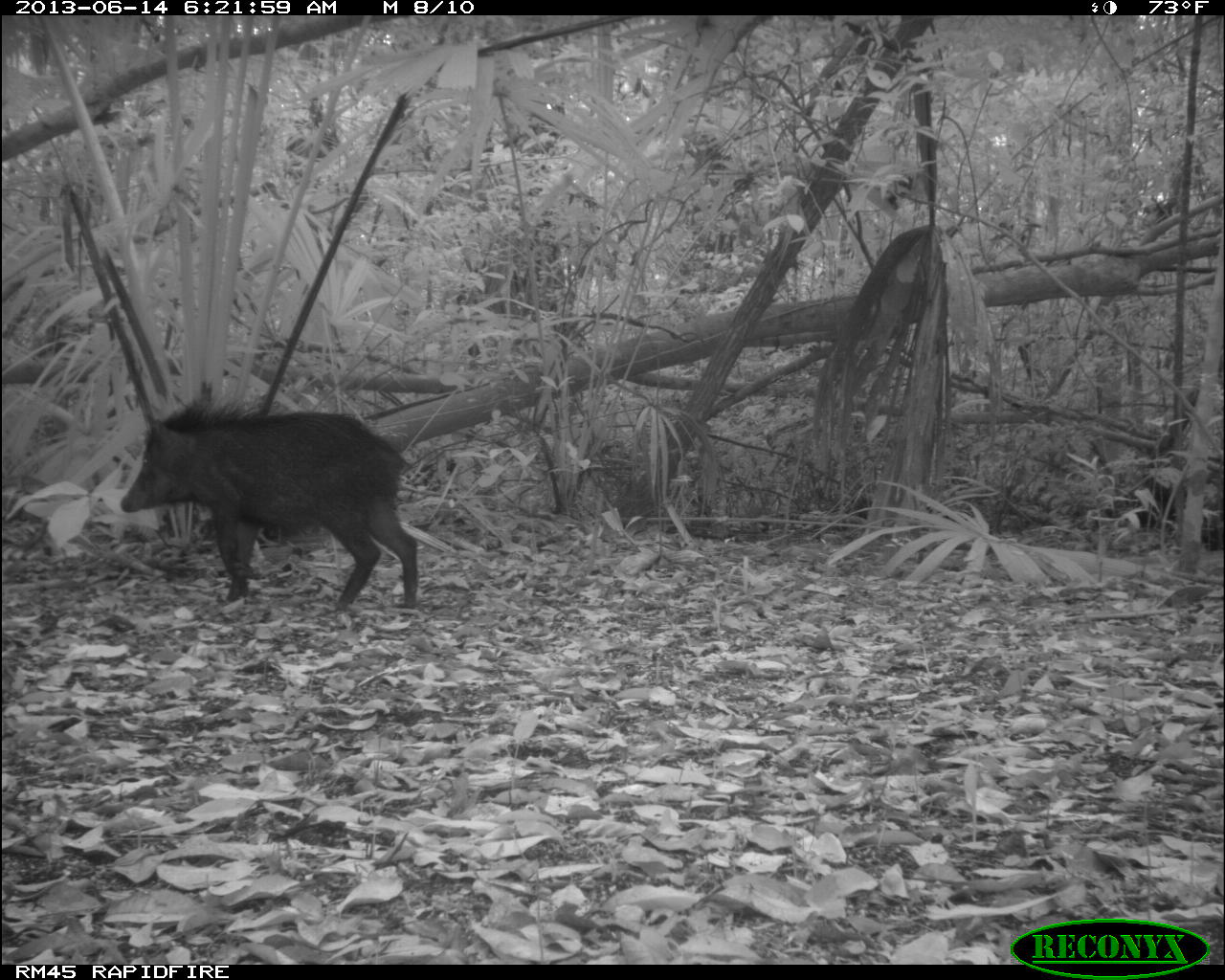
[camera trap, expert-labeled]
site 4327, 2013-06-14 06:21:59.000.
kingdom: Animalia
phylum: Chordata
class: Mammalia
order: Artiodactyla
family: Tayassuidae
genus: Tayassu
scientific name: Tayassu pecari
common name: white-lipped peccary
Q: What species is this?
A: Tayassu pecari (white-lipped peccary).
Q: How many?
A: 9.